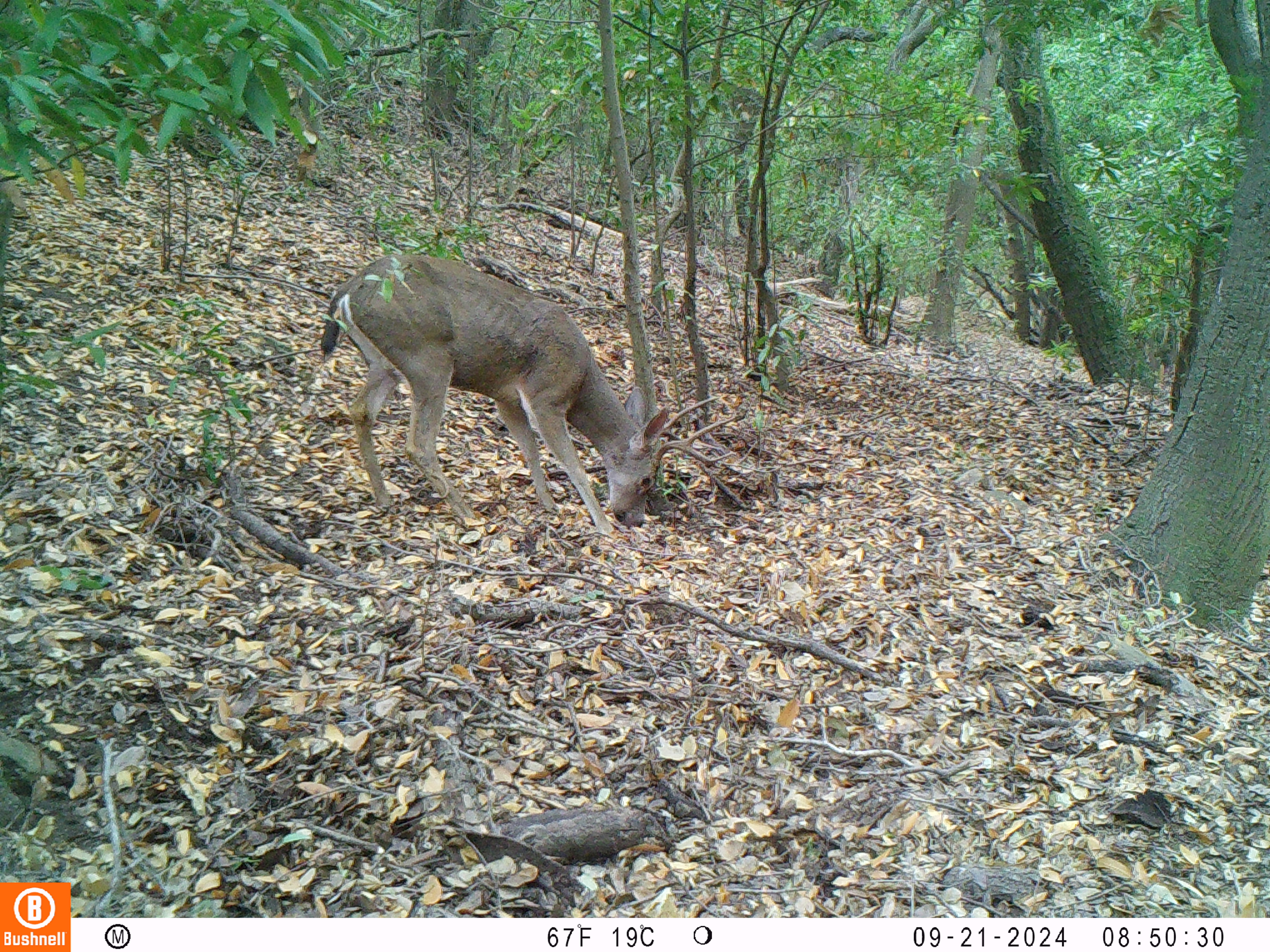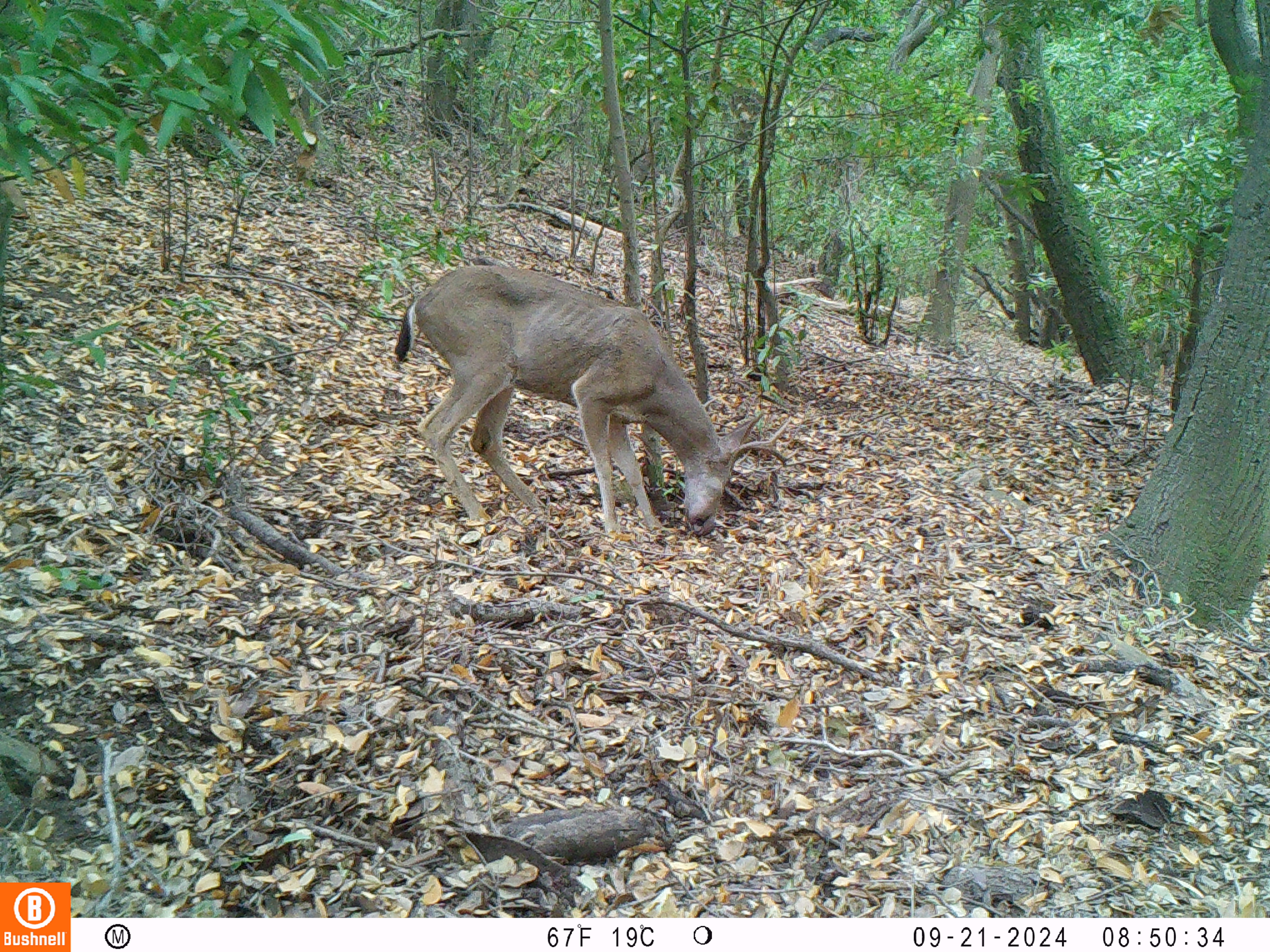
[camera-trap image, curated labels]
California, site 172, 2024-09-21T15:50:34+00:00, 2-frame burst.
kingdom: Animalia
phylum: Chordata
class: Mammalia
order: Artiodactyla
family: Cervidae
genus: Odocoileus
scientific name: Odocoileus hemionus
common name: mule deer